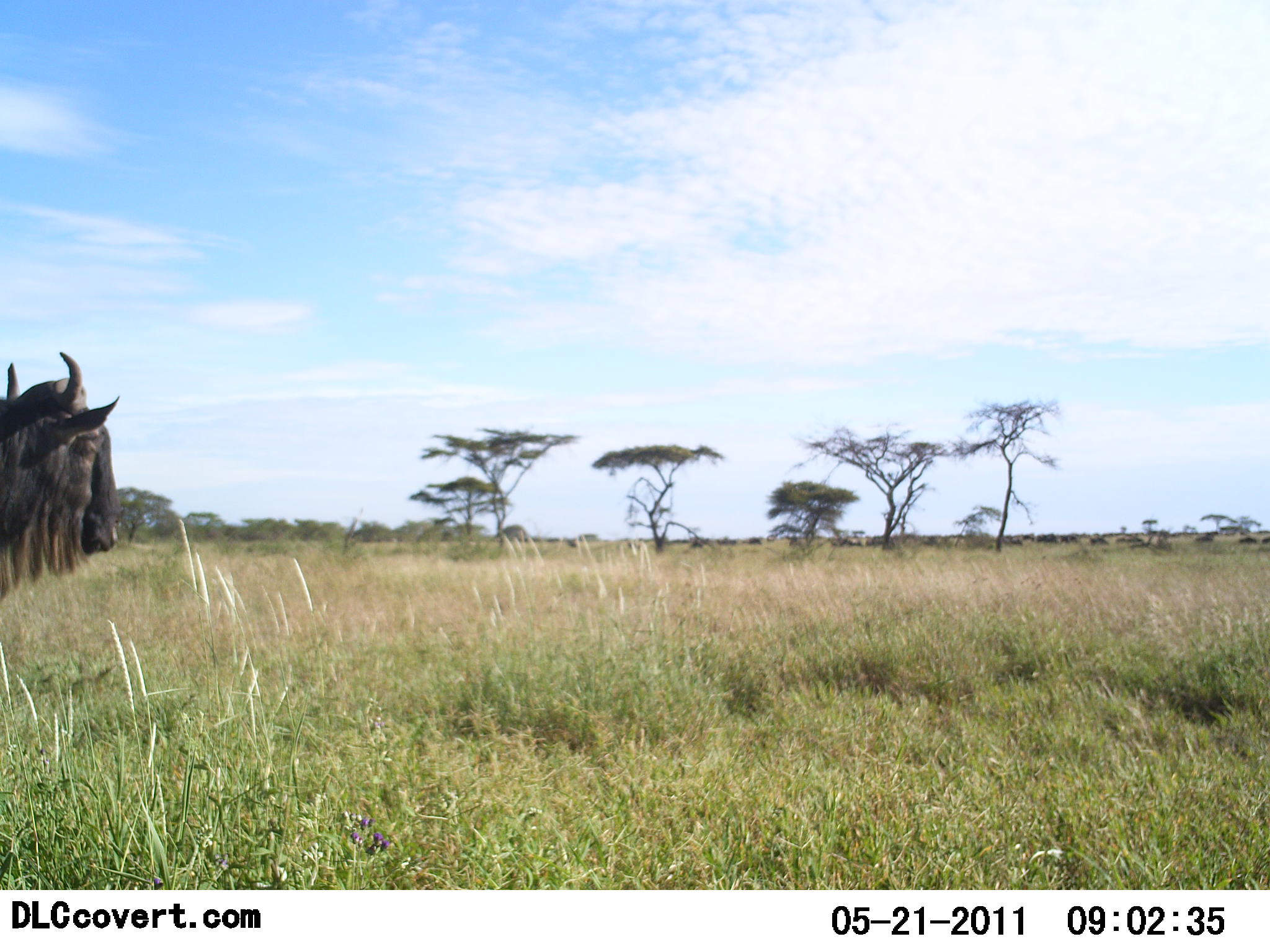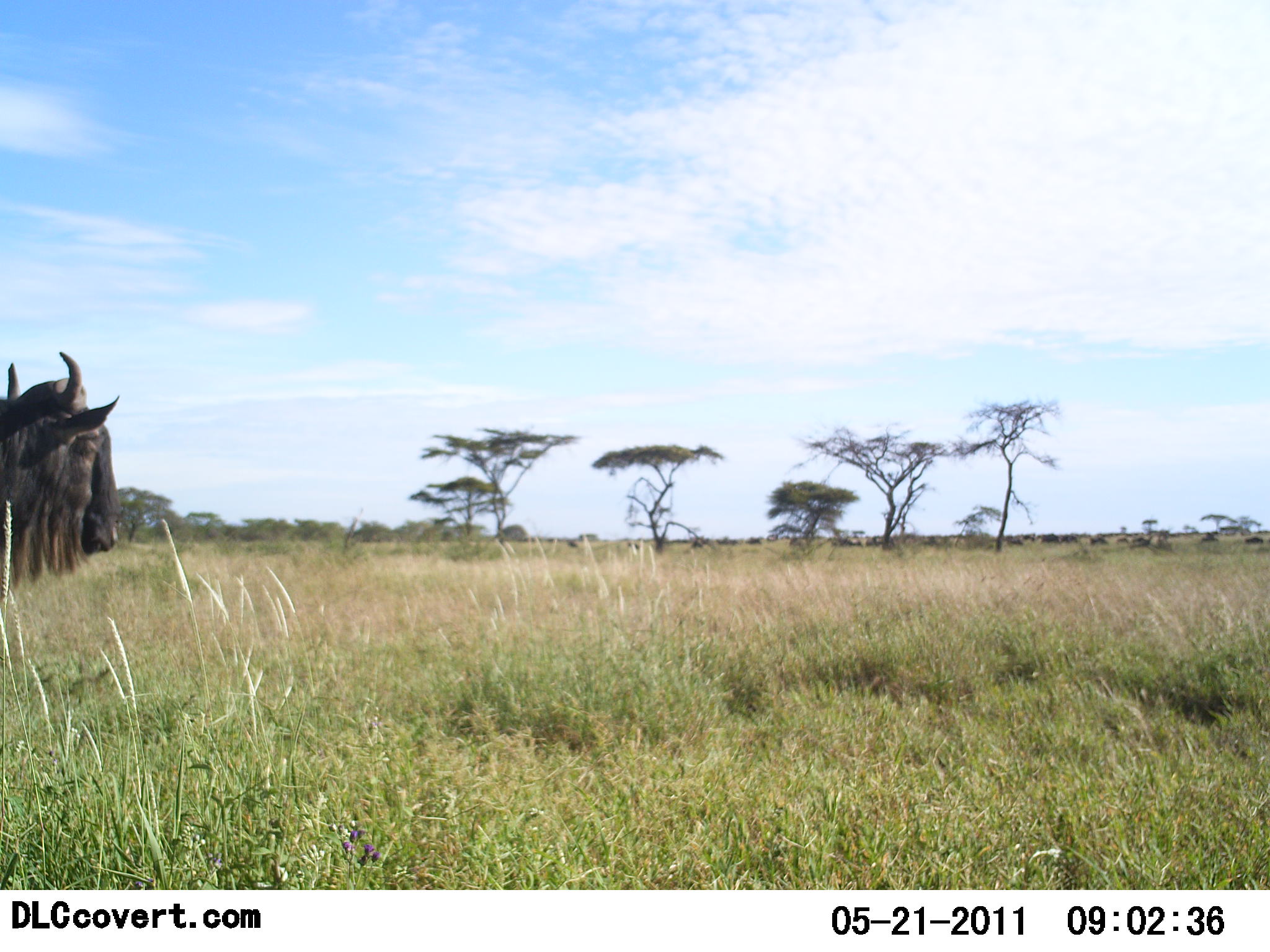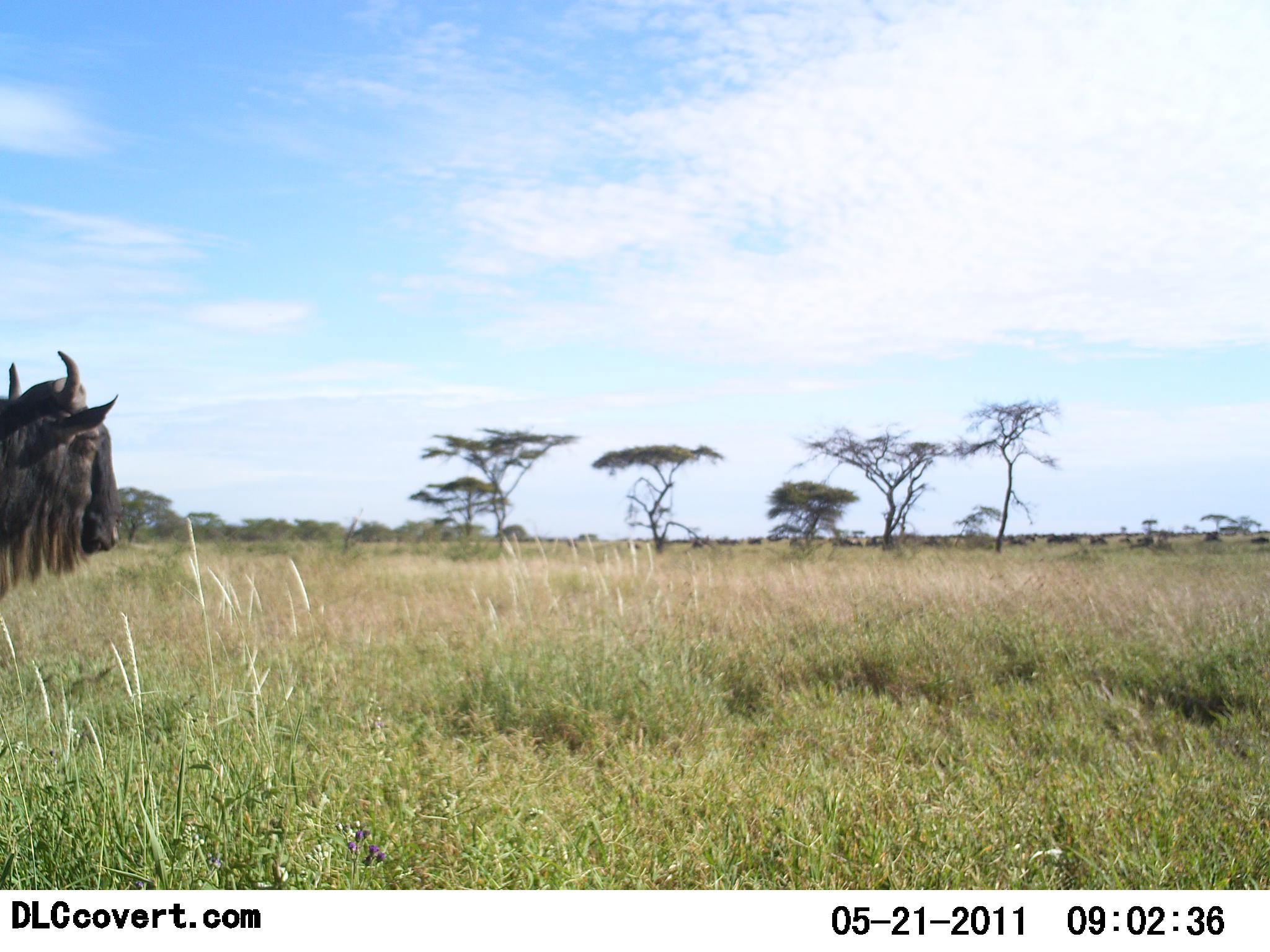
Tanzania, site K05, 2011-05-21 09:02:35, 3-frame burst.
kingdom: Animalia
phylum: Chordata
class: Mammalia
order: Artiodactyla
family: Bovidae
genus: Connochaetes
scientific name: Connochaetes taurinus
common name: blue wildebeest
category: wildebeest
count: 1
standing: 100%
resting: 0%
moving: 19%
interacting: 0%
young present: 0%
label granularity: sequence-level